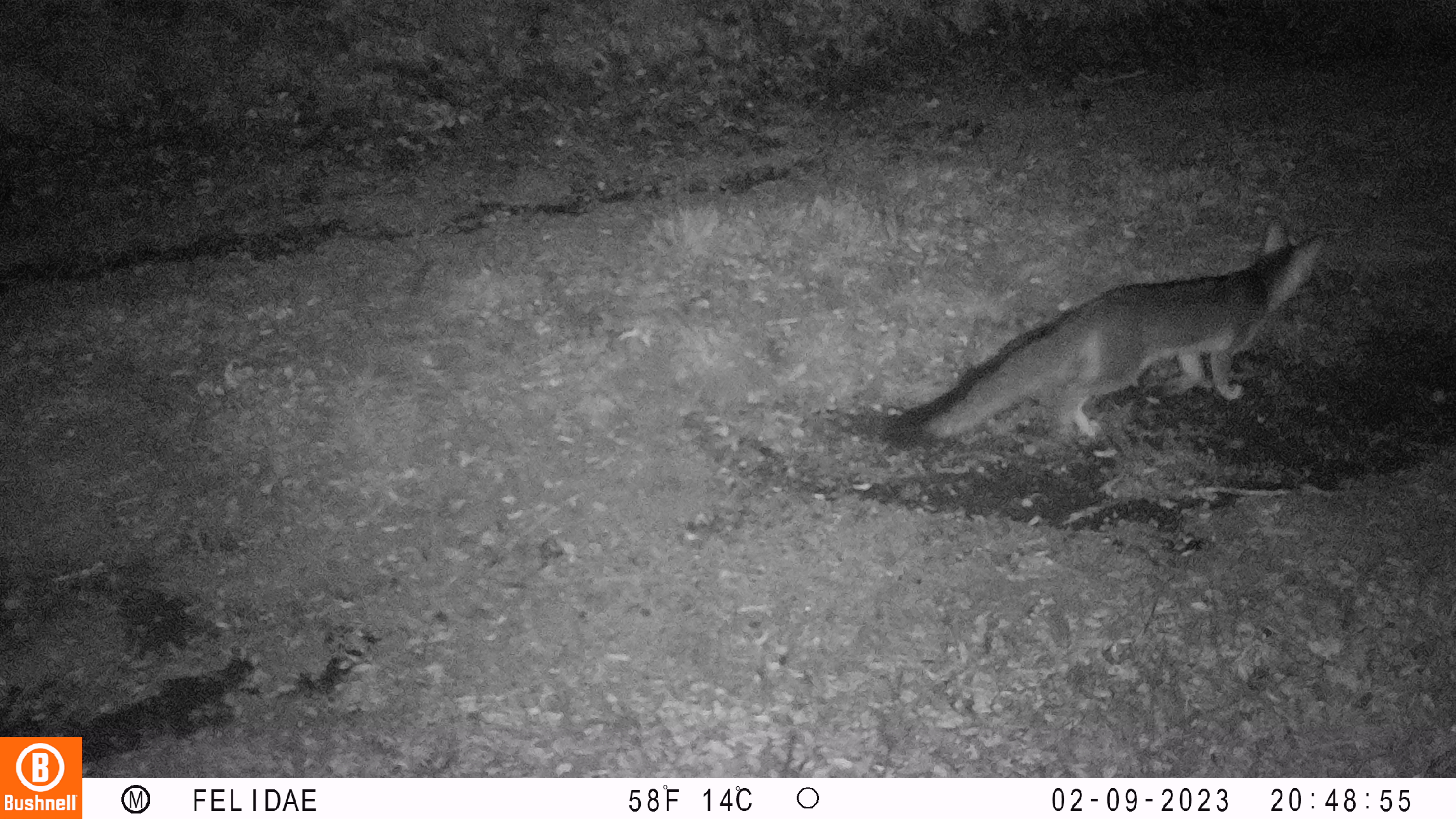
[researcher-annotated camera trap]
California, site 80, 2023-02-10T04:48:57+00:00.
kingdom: Animalia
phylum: Chordata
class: Mammalia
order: Carnivora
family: Canidae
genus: Urocyon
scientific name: Urocyon cinereoargenteus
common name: gray fox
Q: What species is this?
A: Gray fox (Urocyon cinereoargenteus).